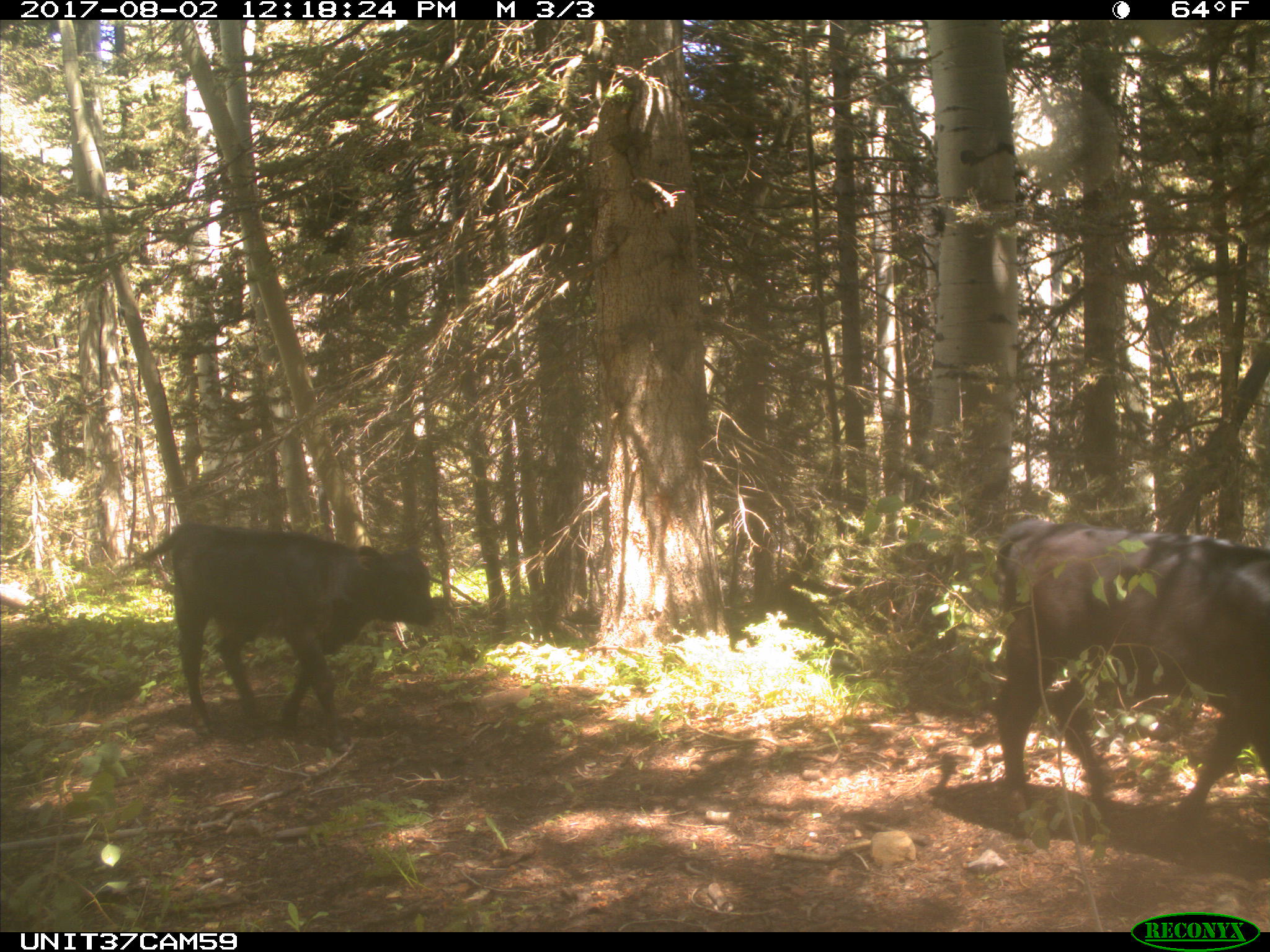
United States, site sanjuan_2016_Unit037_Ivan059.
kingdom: Animalia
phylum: Chordata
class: Mammalia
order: Artiodactyla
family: Bovidae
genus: Bos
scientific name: Bos taurus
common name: domestic cow